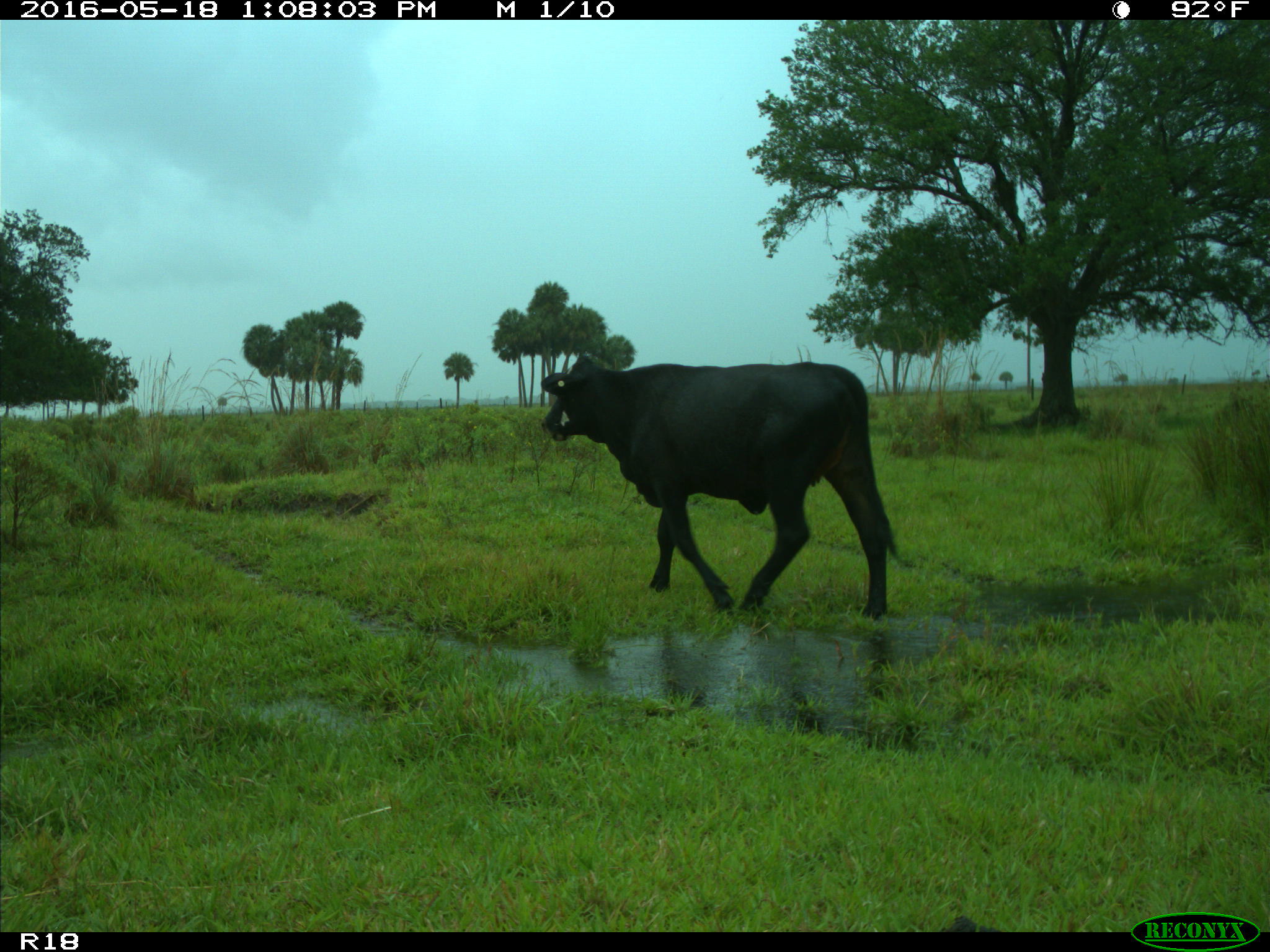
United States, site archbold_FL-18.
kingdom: Animalia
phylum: Chordata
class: Mammalia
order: Artiodactyla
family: Bovidae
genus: Bos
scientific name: Bos taurus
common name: domestic cow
Bos taurus (domestic cow).